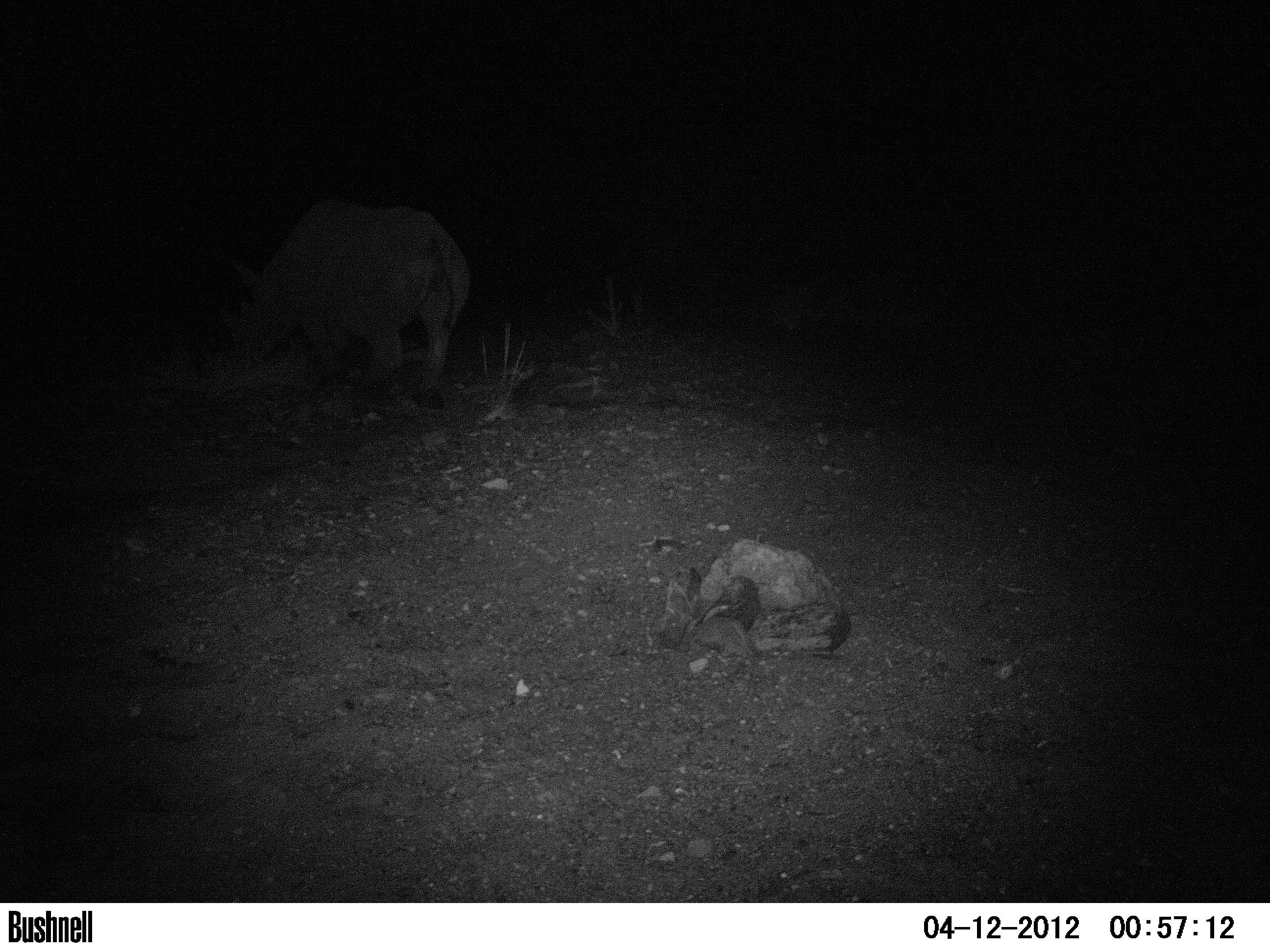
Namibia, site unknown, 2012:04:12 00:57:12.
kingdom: Animalia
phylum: Chordata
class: Mammalia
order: Perissodactyla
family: Rhinocerotidae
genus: Diceros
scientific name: Diceros bicornis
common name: black rhinoceros